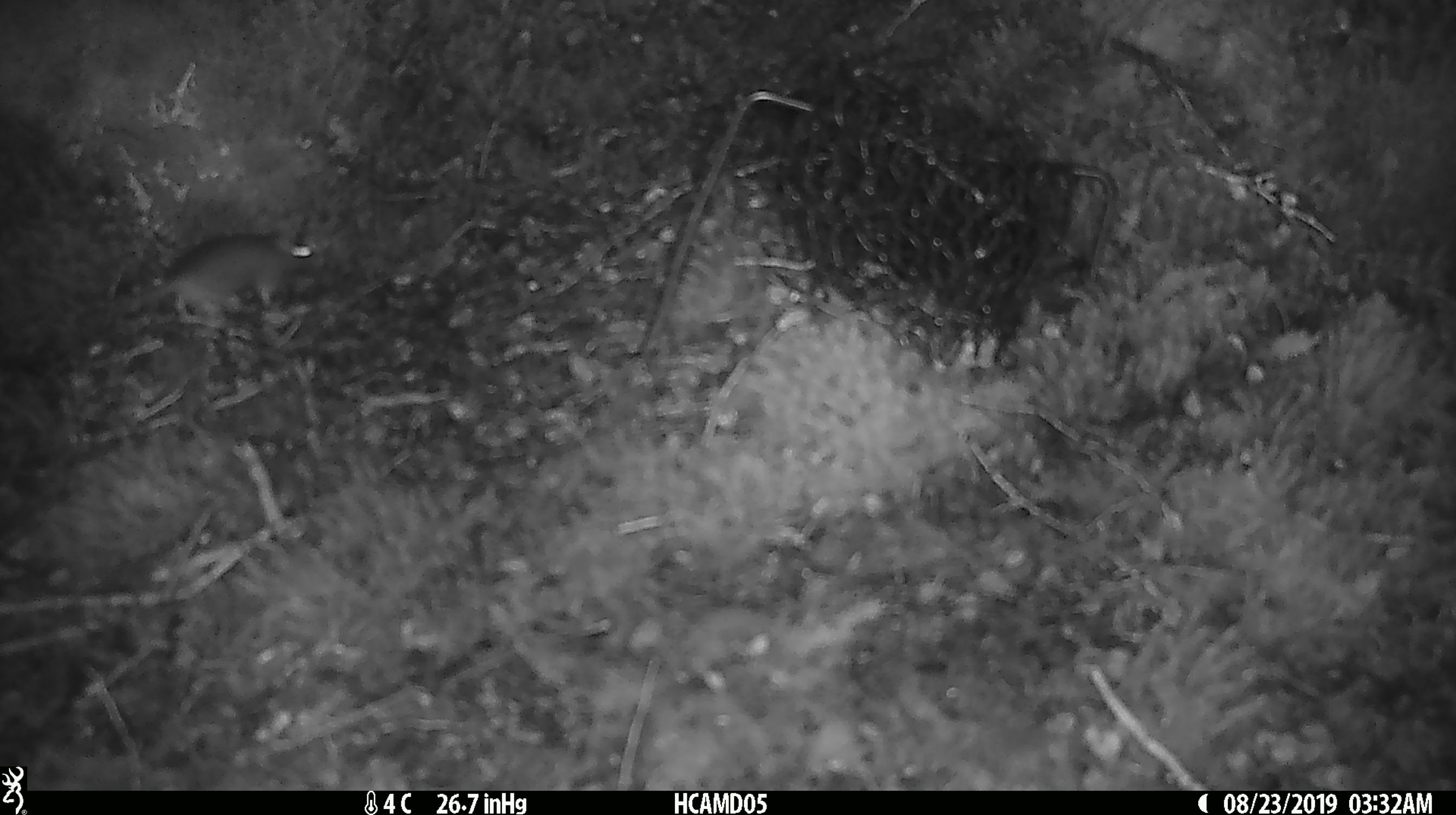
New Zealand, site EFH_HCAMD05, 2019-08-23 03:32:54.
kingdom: Animalia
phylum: Chordata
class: Mammalia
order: Rodentia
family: Muridae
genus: Mus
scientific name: Mus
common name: mouse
Mouse (Mus).